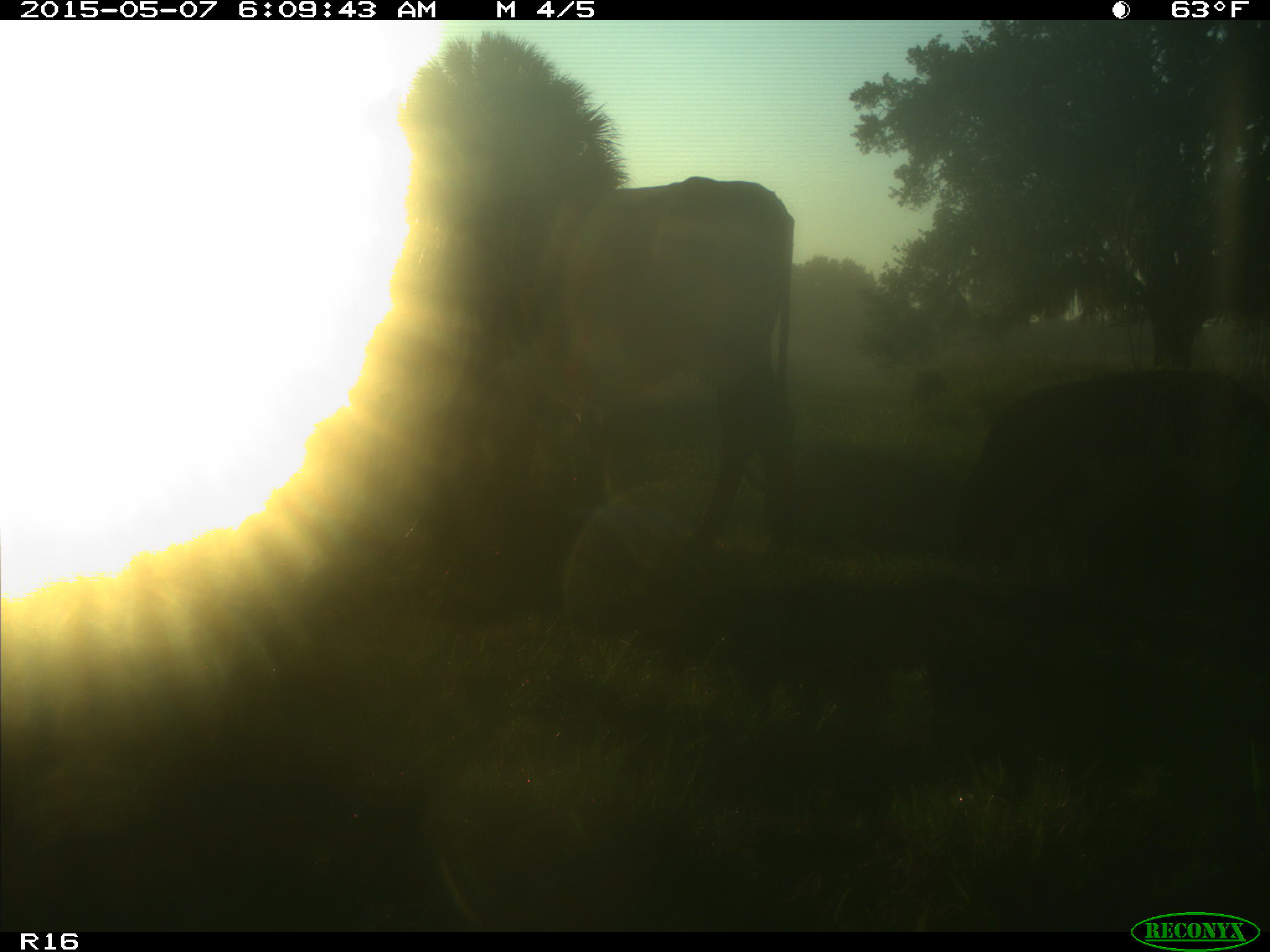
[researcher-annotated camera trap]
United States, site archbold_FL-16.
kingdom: Animalia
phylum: Chordata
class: Mammalia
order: Artiodactyla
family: Bovidae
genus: Bos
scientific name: Bos taurus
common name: domestic cow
Bos taurus (domestic cow).